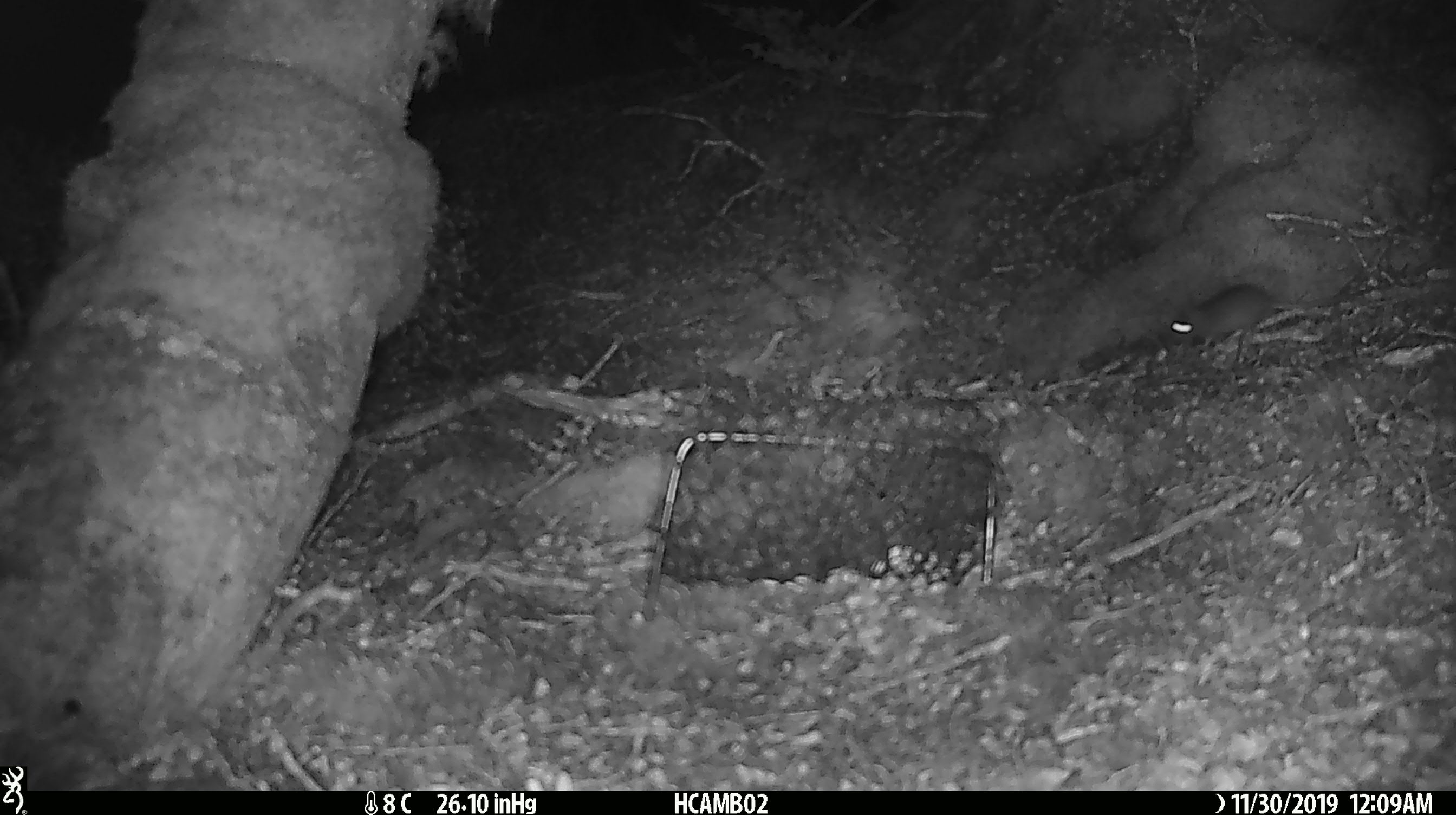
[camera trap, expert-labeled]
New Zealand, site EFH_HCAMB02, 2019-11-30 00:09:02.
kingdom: Animalia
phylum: Chordata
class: Mammalia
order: Rodentia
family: Muridae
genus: Mus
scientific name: Mus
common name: mouse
Mouse (Mus).